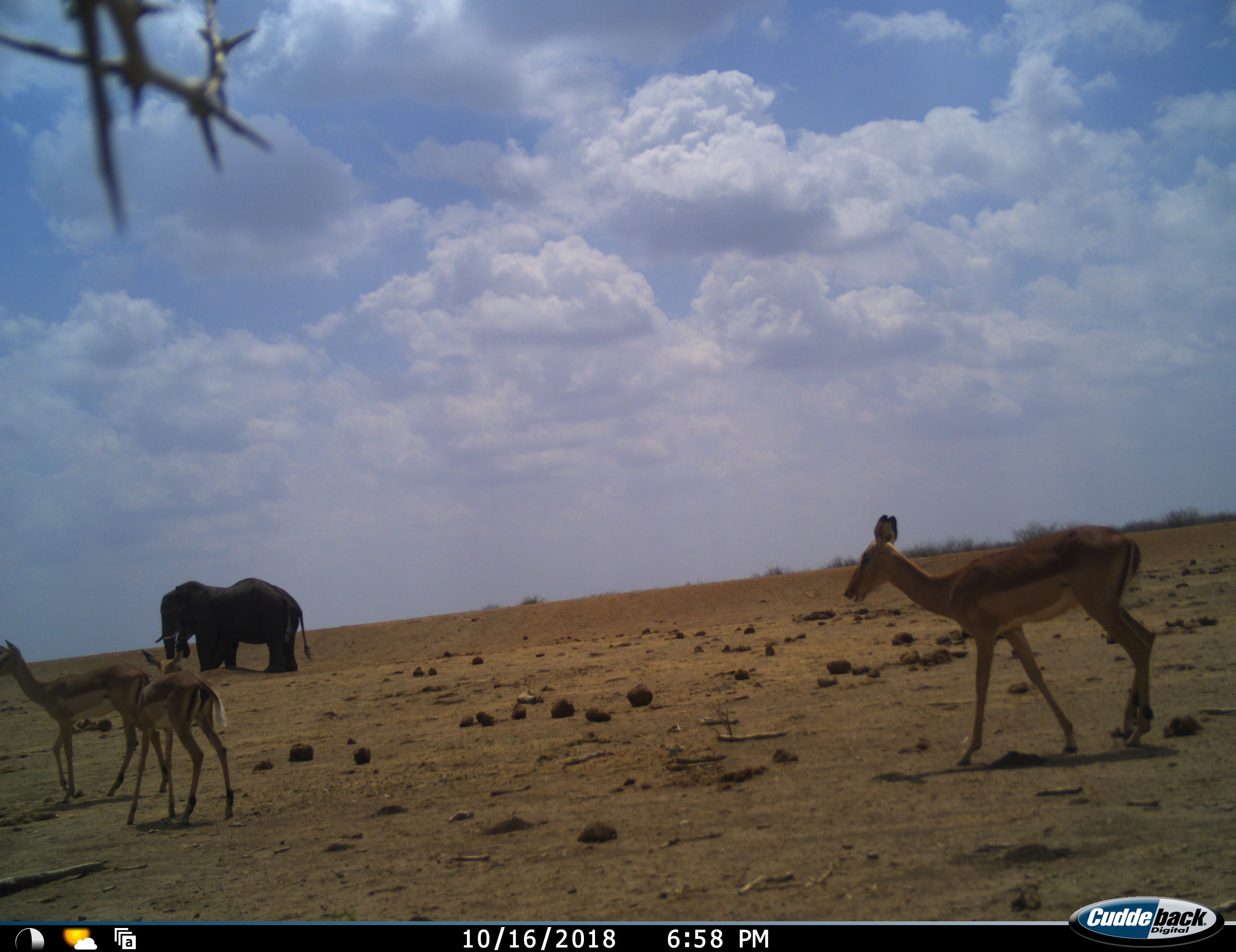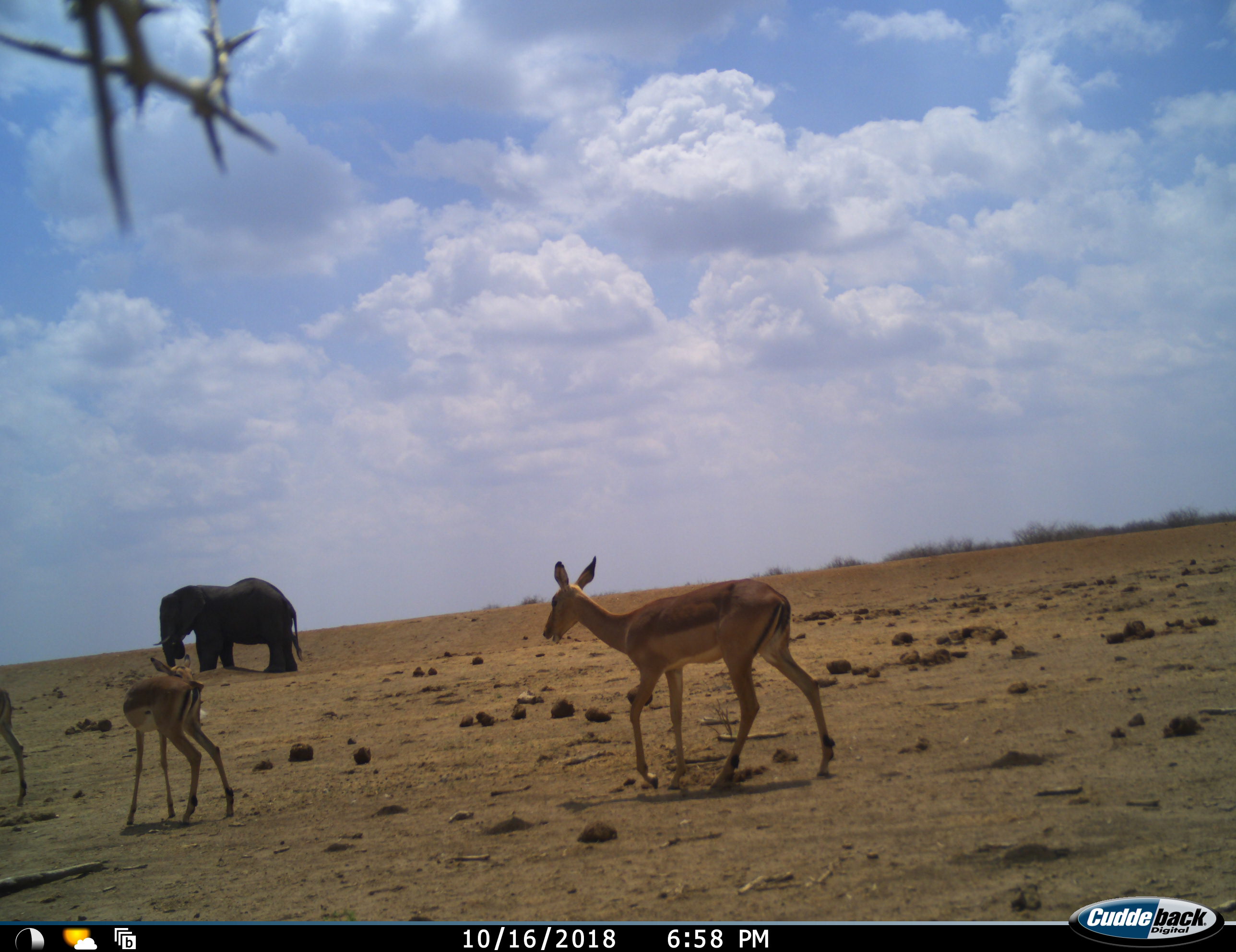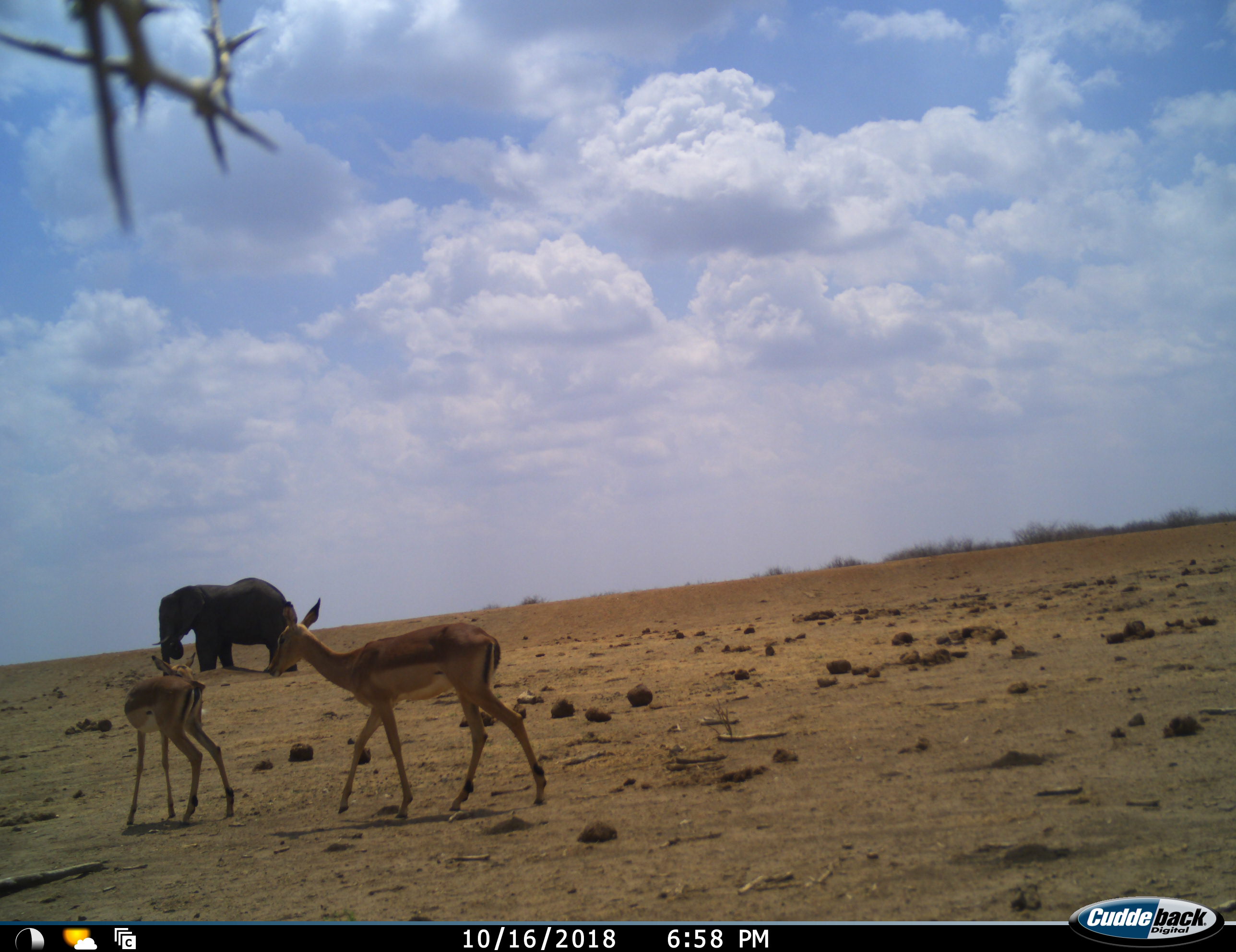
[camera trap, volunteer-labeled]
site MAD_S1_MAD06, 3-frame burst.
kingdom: Animalia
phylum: Chordata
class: Mammalia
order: Proboscidea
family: Elephantidae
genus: Loxodonta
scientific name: Loxodonta africana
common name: african bush elephant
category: elephant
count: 1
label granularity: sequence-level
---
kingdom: Animalia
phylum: Chordata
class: Mammalia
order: Artiodactyla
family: Bovidae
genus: Aepyceros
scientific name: Aepyceros melampus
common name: impala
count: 3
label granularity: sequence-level